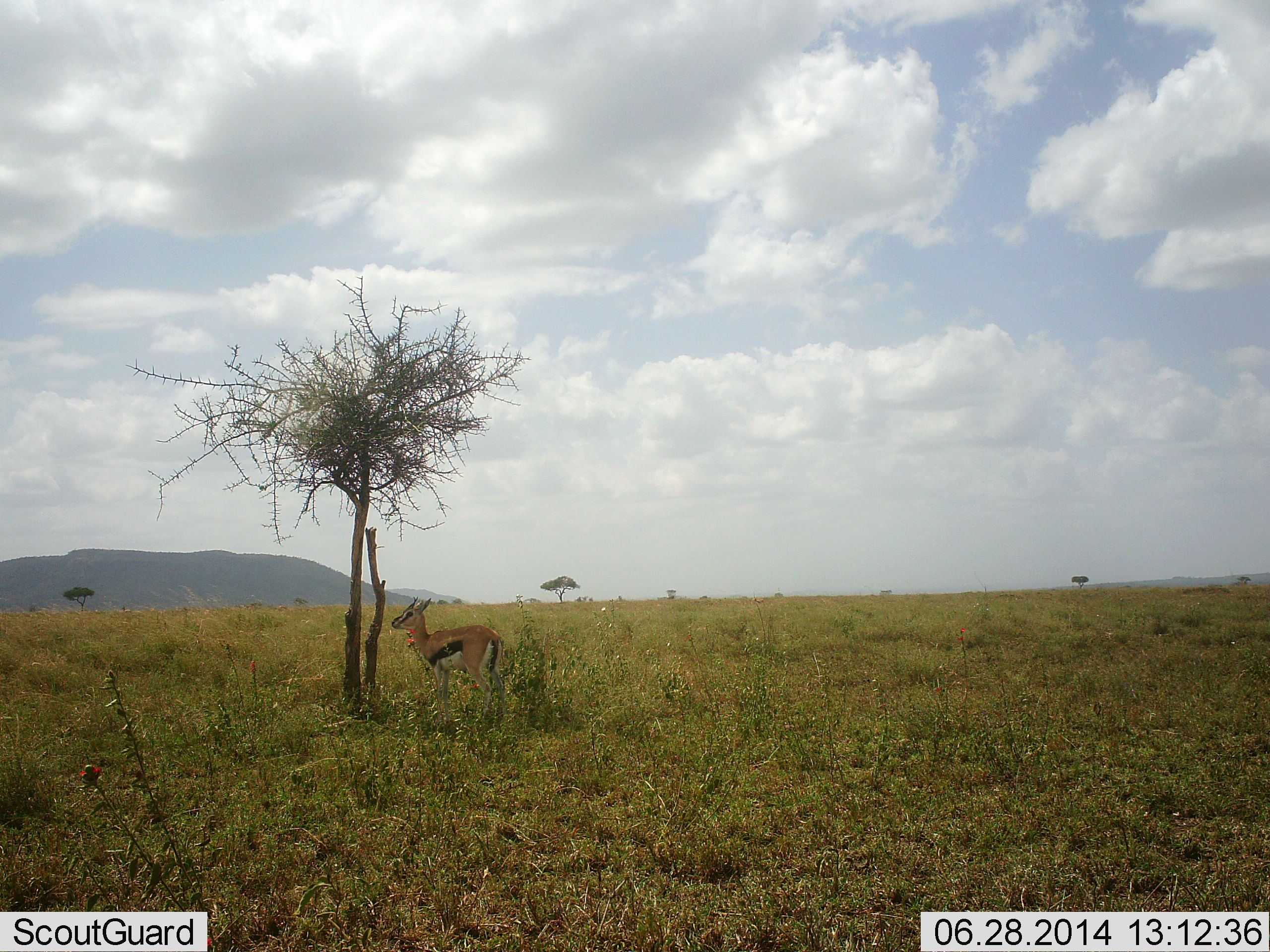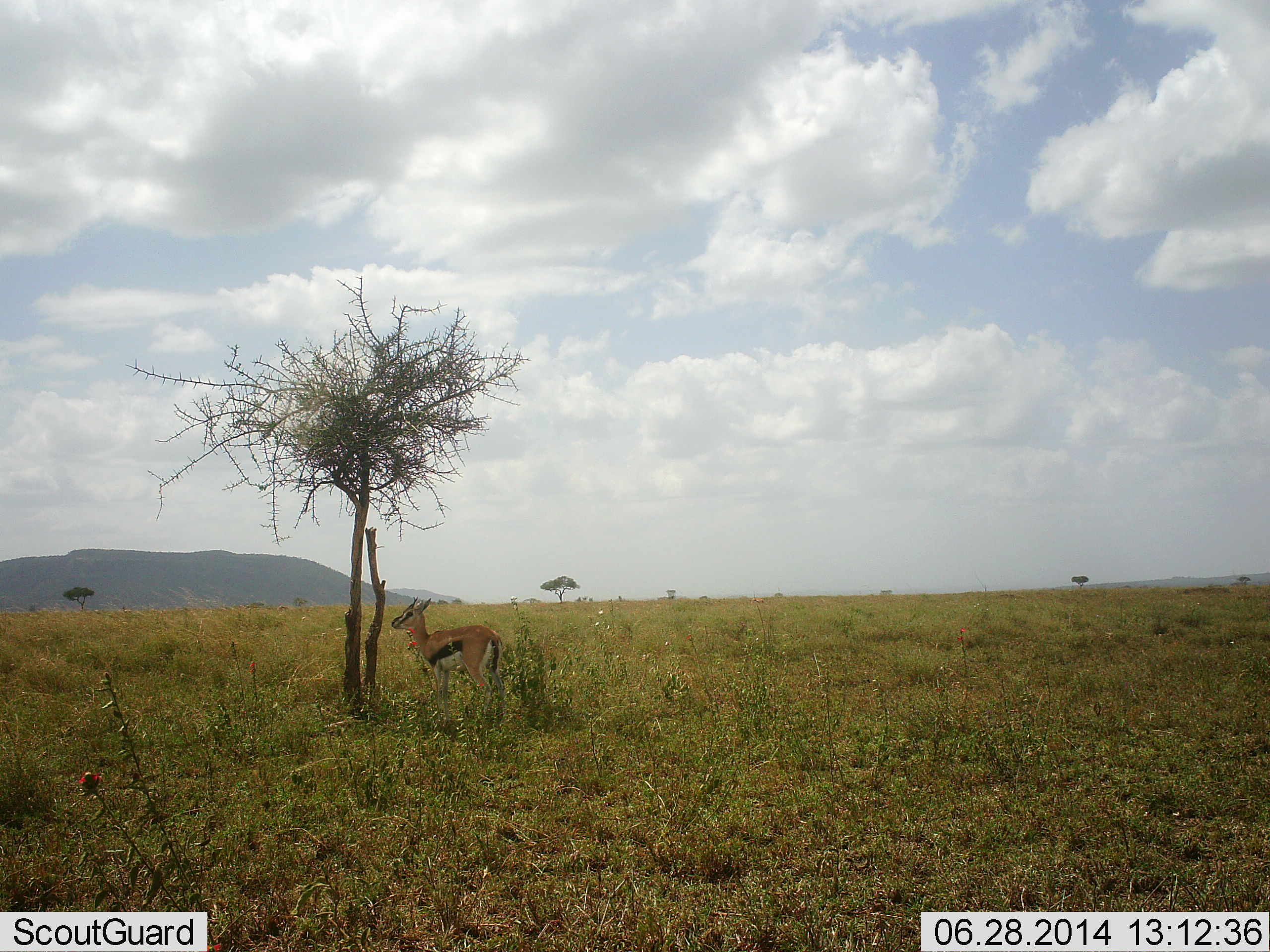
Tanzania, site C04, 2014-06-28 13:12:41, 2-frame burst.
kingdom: Animalia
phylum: Chordata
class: Mammalia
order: Artiodactyla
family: Bovidae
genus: Eudorcas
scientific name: Eudorcas thomsonii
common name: thomson's gazelle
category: gazellethomsons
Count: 1.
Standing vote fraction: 90%.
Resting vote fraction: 10%.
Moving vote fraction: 0%.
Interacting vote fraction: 0%.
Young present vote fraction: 0%.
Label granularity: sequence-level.